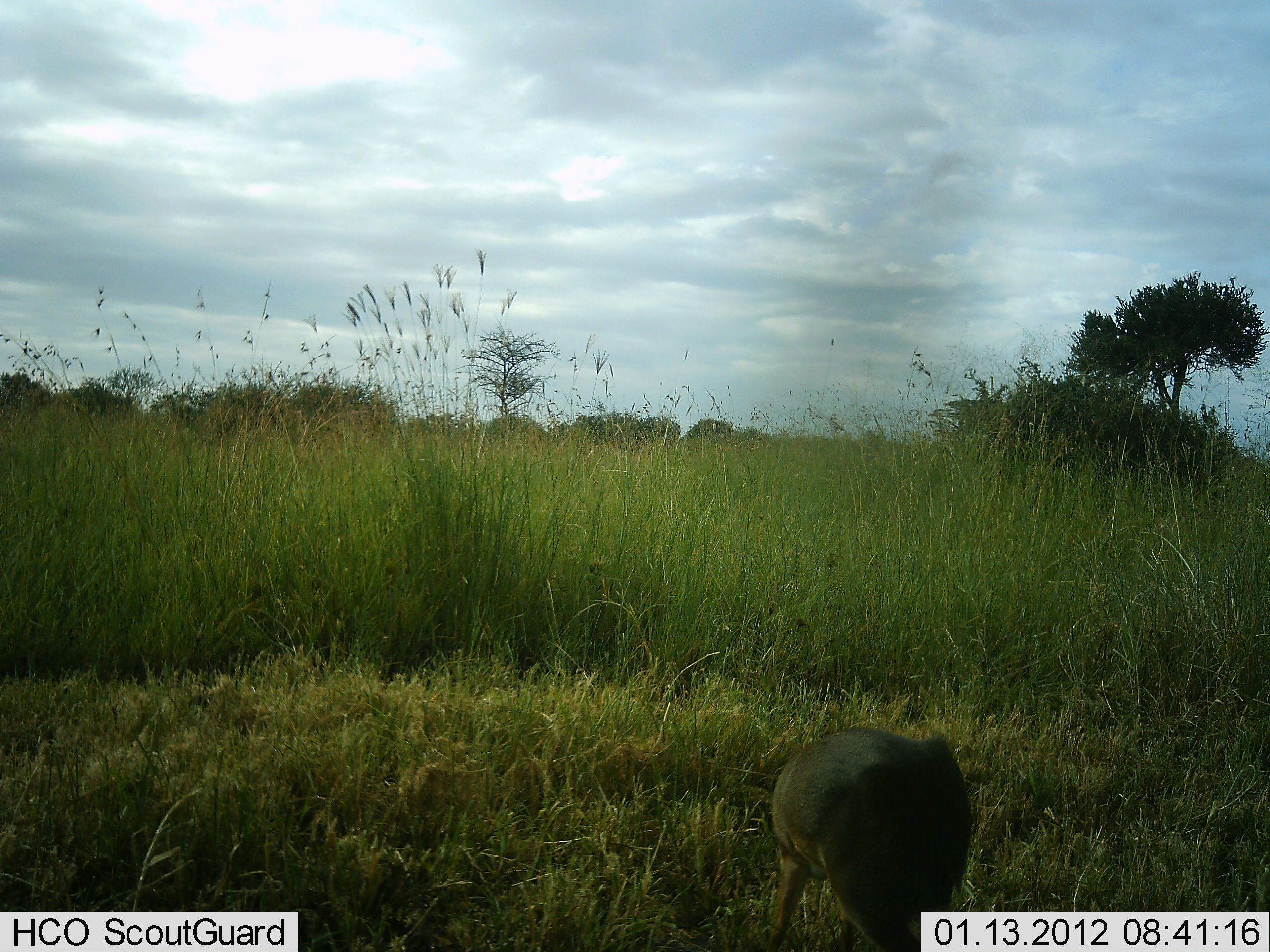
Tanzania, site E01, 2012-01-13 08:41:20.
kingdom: Animalia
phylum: Chordata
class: Mammalia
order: Artiodactyla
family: Suidae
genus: Phacochoerus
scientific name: Phacochoerus africanus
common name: warthog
Warthog (Phacochoerus africanus), count 1. Behavior (volunteer vote fractions): standing 38%, resting 0%, moving 6%, interacting 0%. Young present (vote fraction): 6%. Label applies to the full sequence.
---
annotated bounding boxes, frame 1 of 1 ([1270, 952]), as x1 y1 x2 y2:
animal: 745 725 974 950